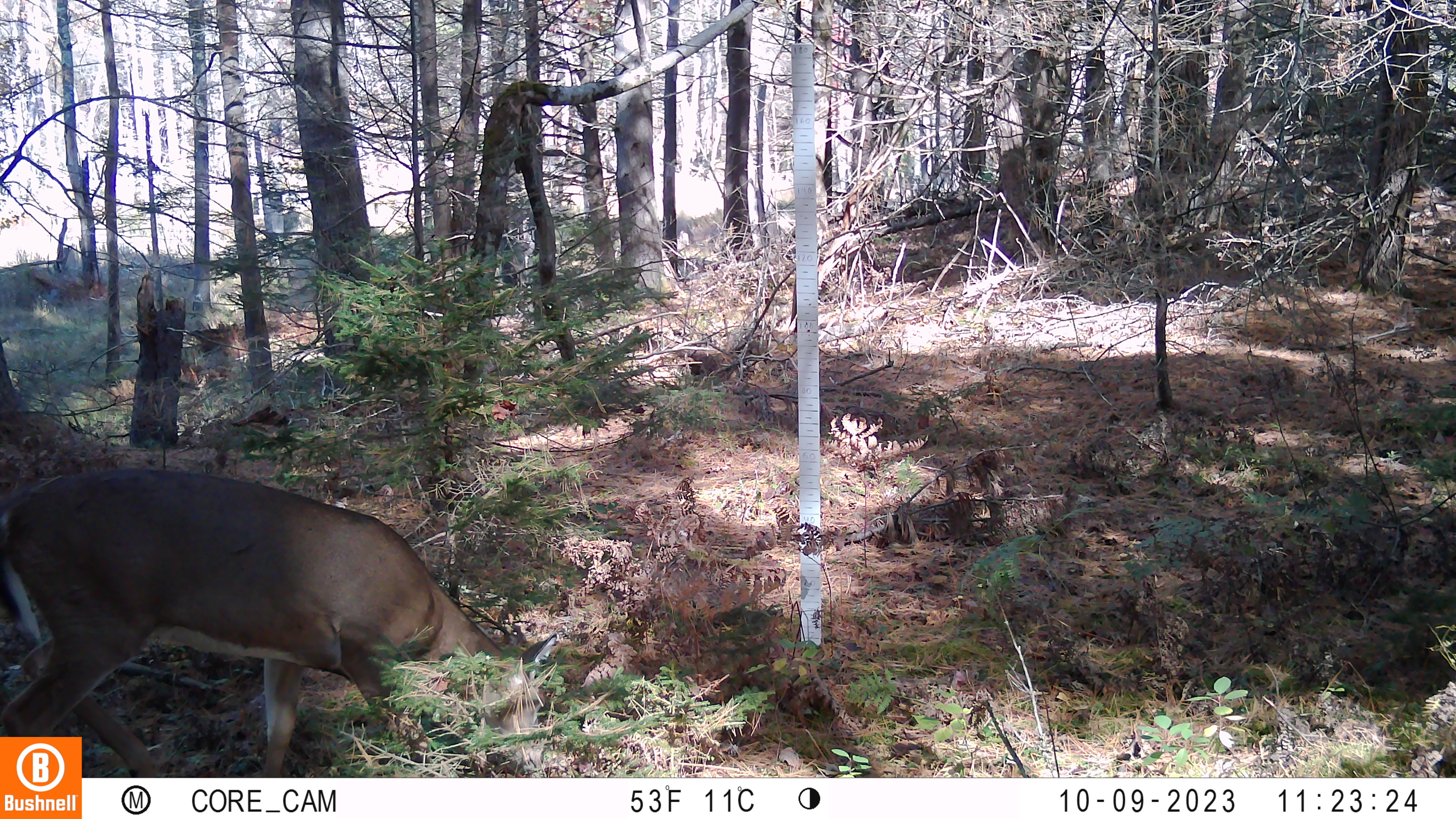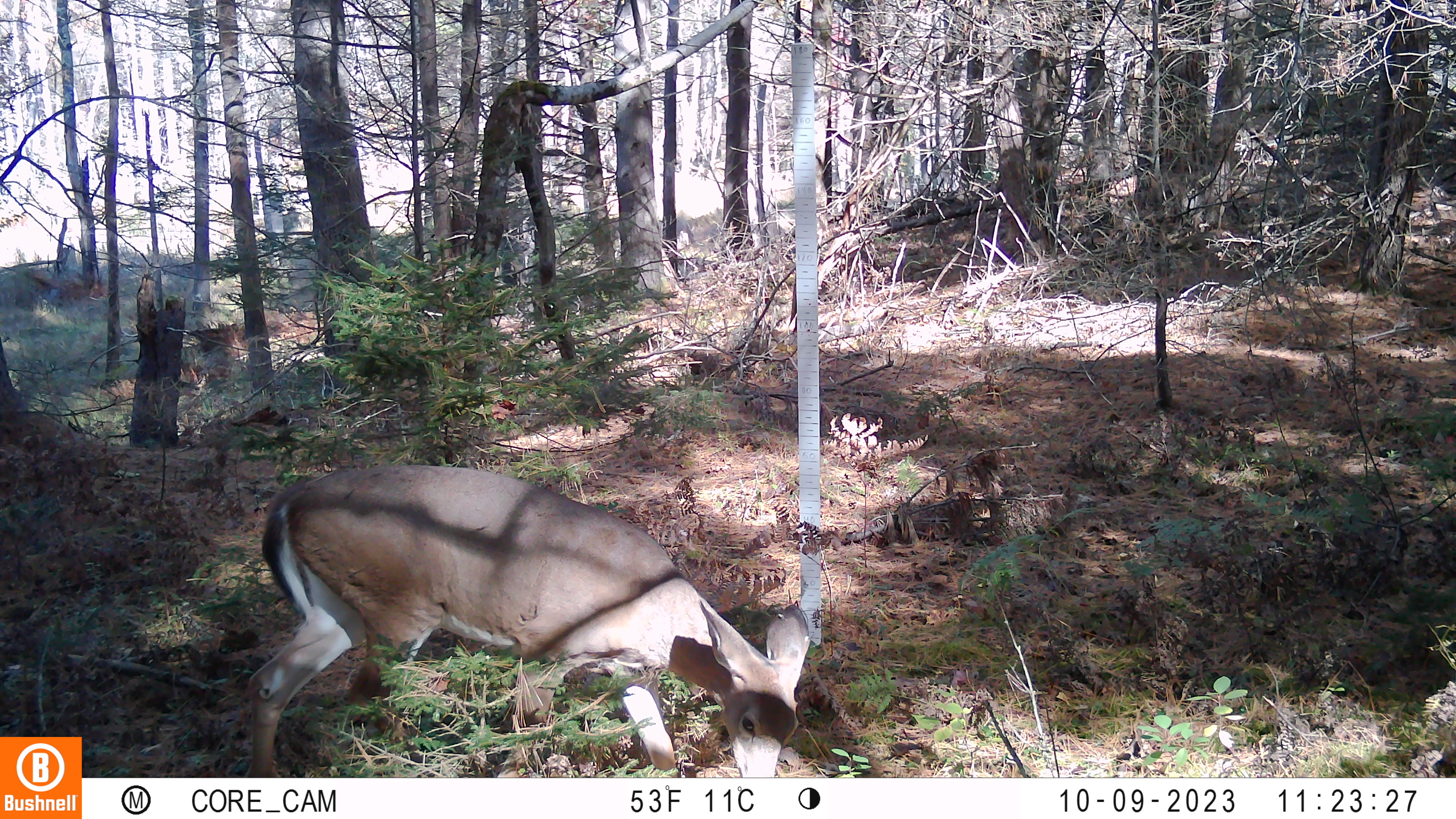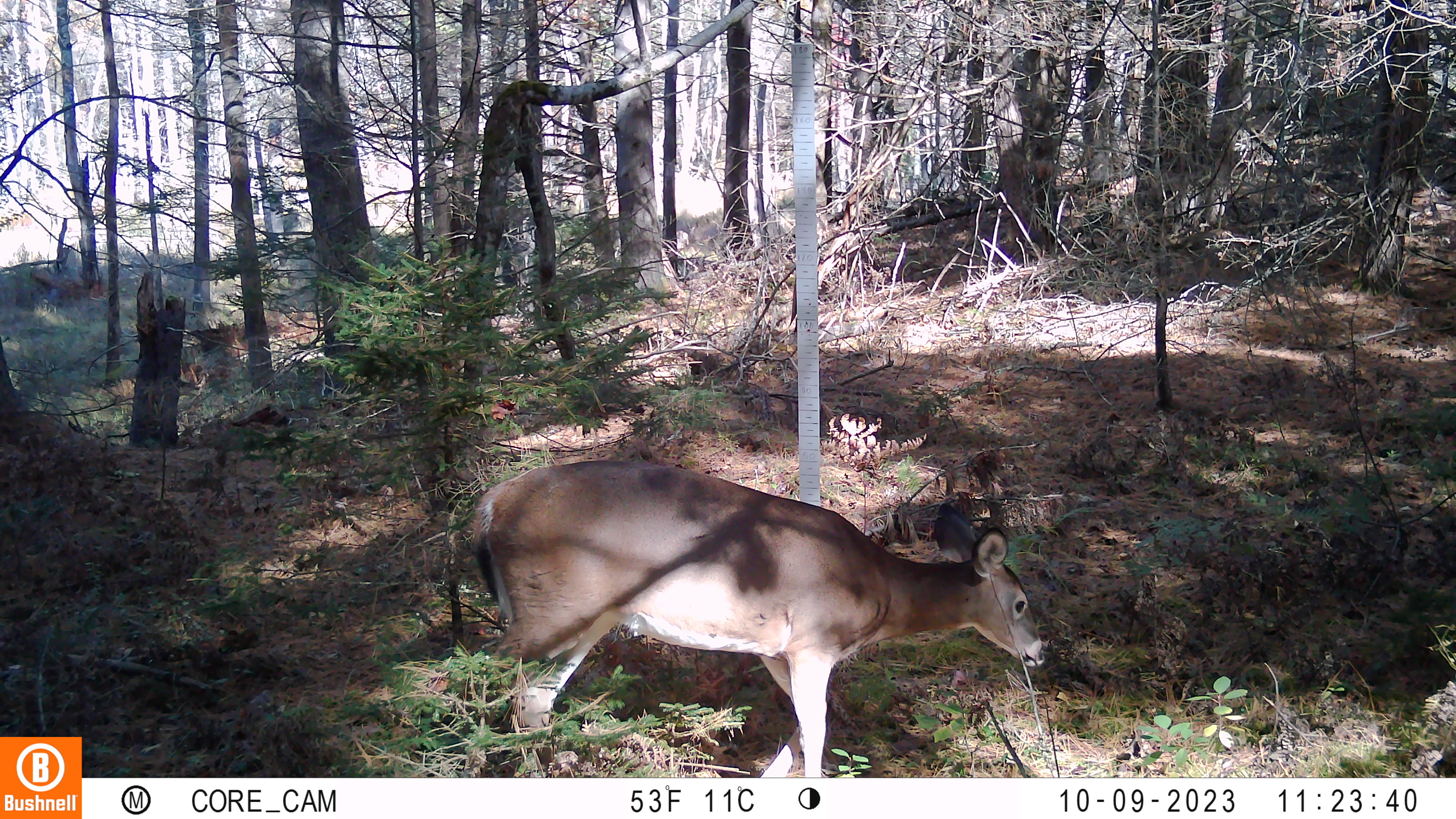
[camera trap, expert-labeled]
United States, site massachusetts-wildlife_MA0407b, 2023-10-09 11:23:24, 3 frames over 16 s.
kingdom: Animalia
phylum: Chordata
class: Mammalia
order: Artiodactyla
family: Cervidae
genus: Odocoileus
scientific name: Odocoileus virginianus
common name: white-tailed deer